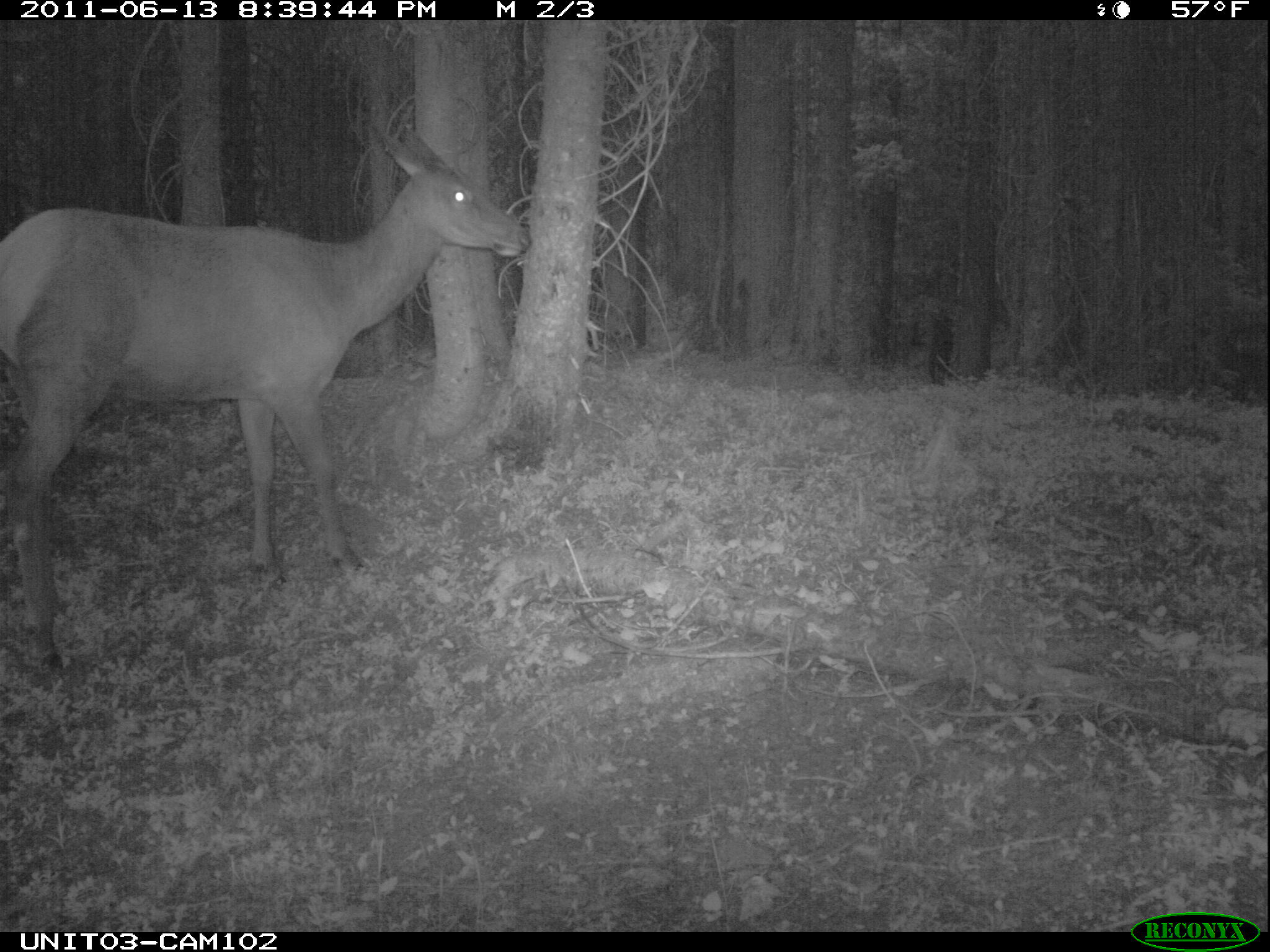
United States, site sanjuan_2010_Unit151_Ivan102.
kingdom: Animalia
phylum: Chordata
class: Mammalia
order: Artiodactyla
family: Cervidae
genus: Cervus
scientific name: Cervus elaphus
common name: red deer